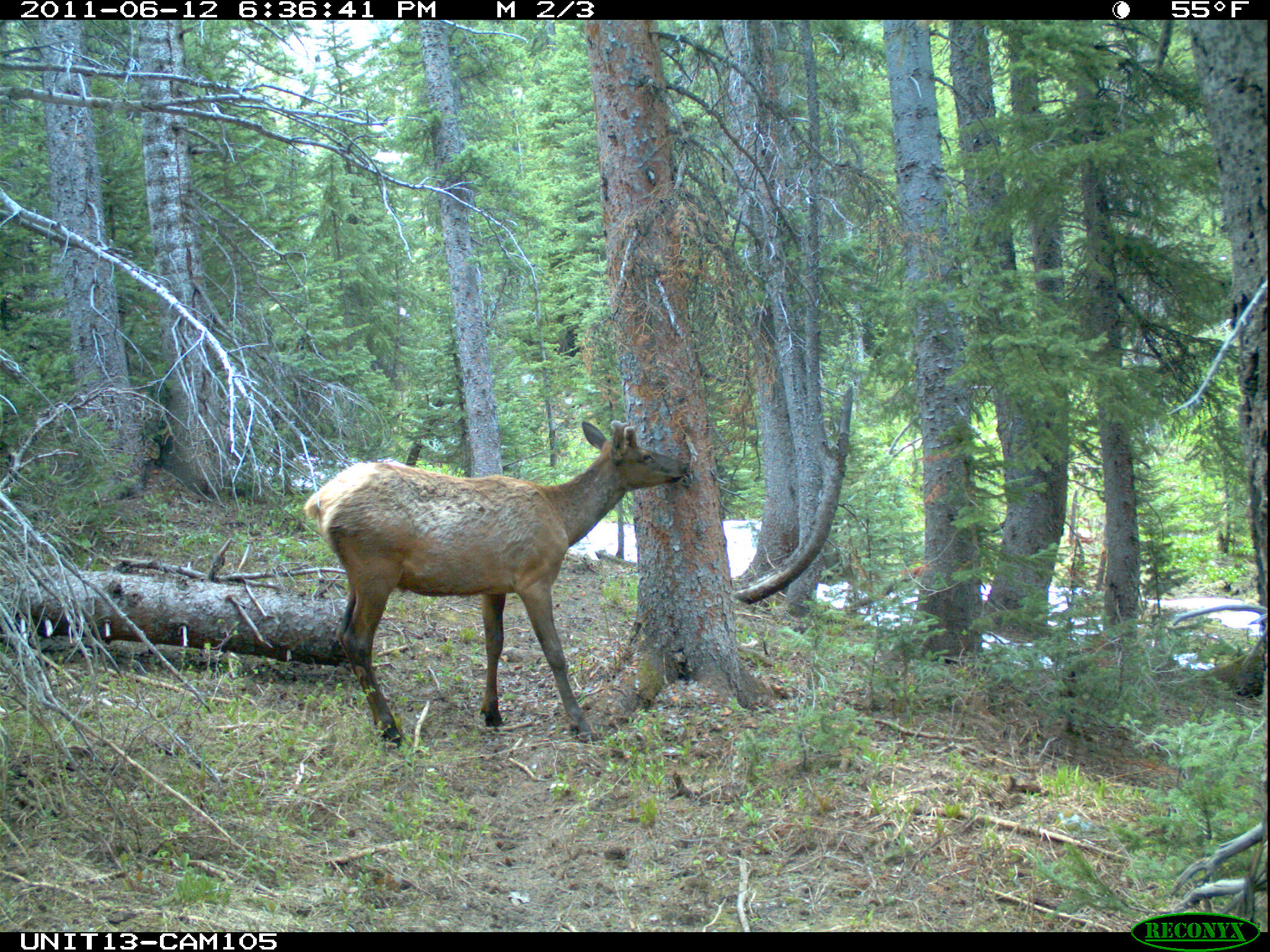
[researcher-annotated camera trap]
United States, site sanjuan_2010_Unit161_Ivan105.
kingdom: Animalia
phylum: Chordata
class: Mammalia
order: Artiodactyla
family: Cervidae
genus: Cervus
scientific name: Cervus elaphus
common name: red deer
Cervus elaphus (red deer).